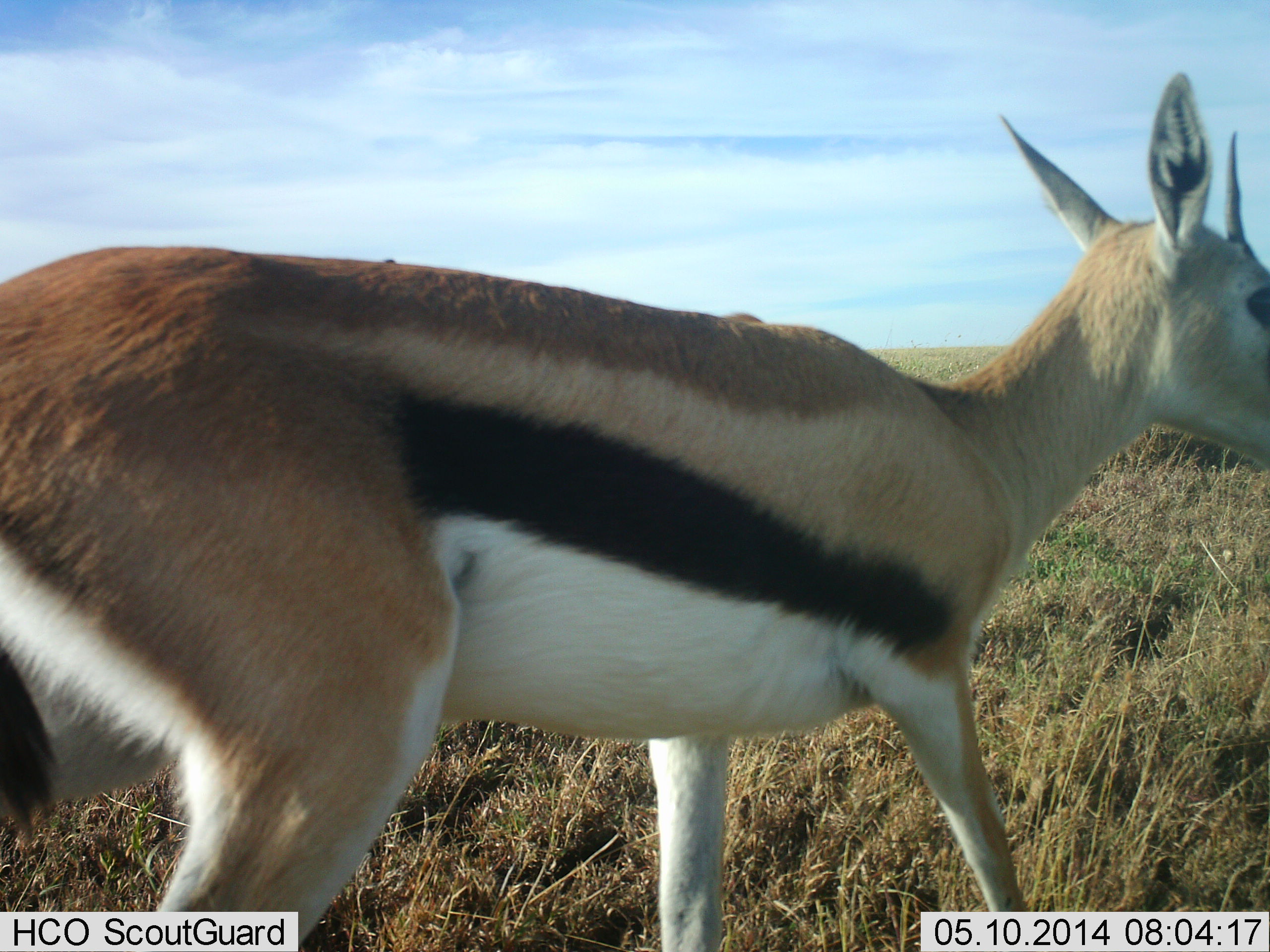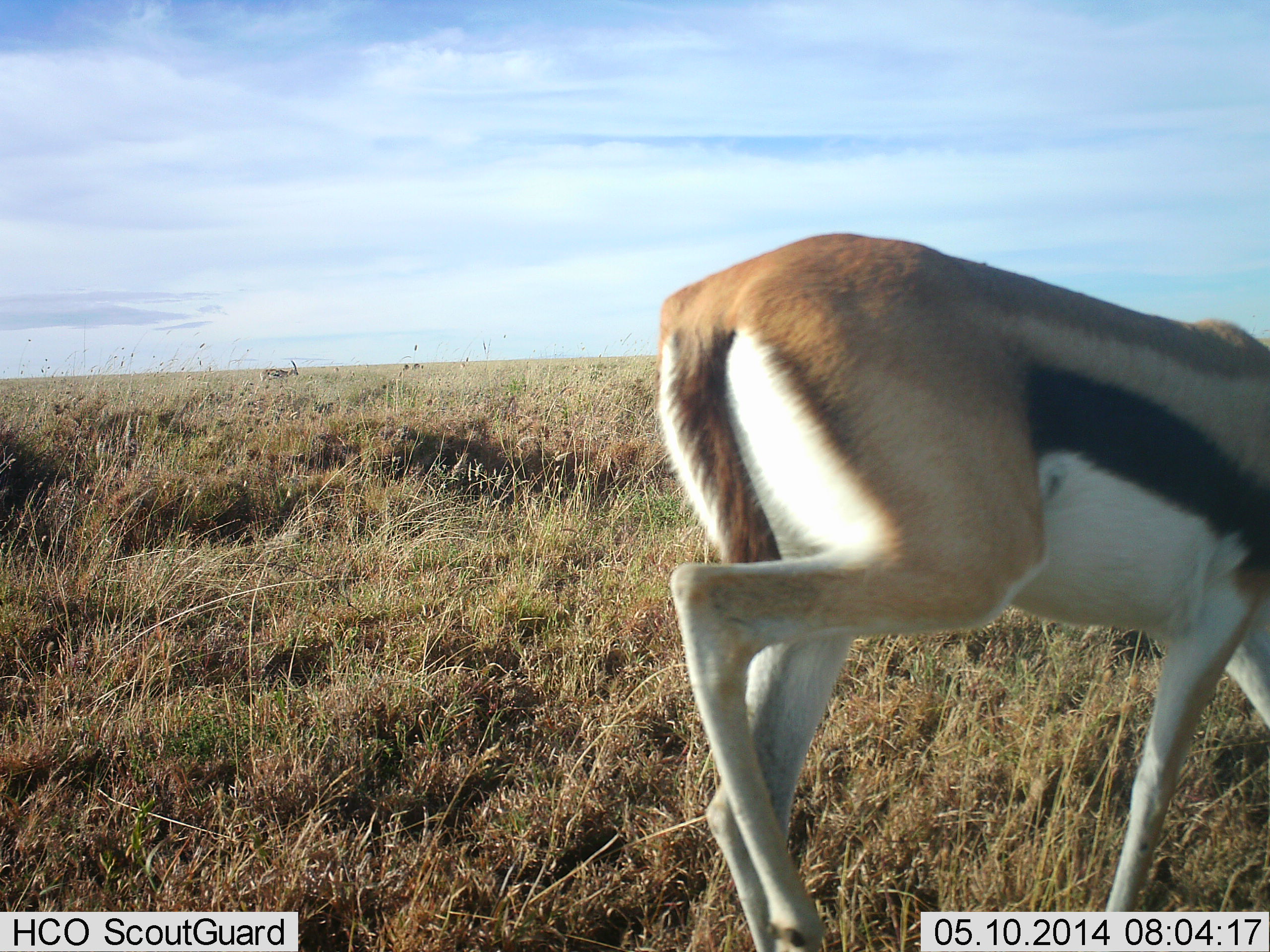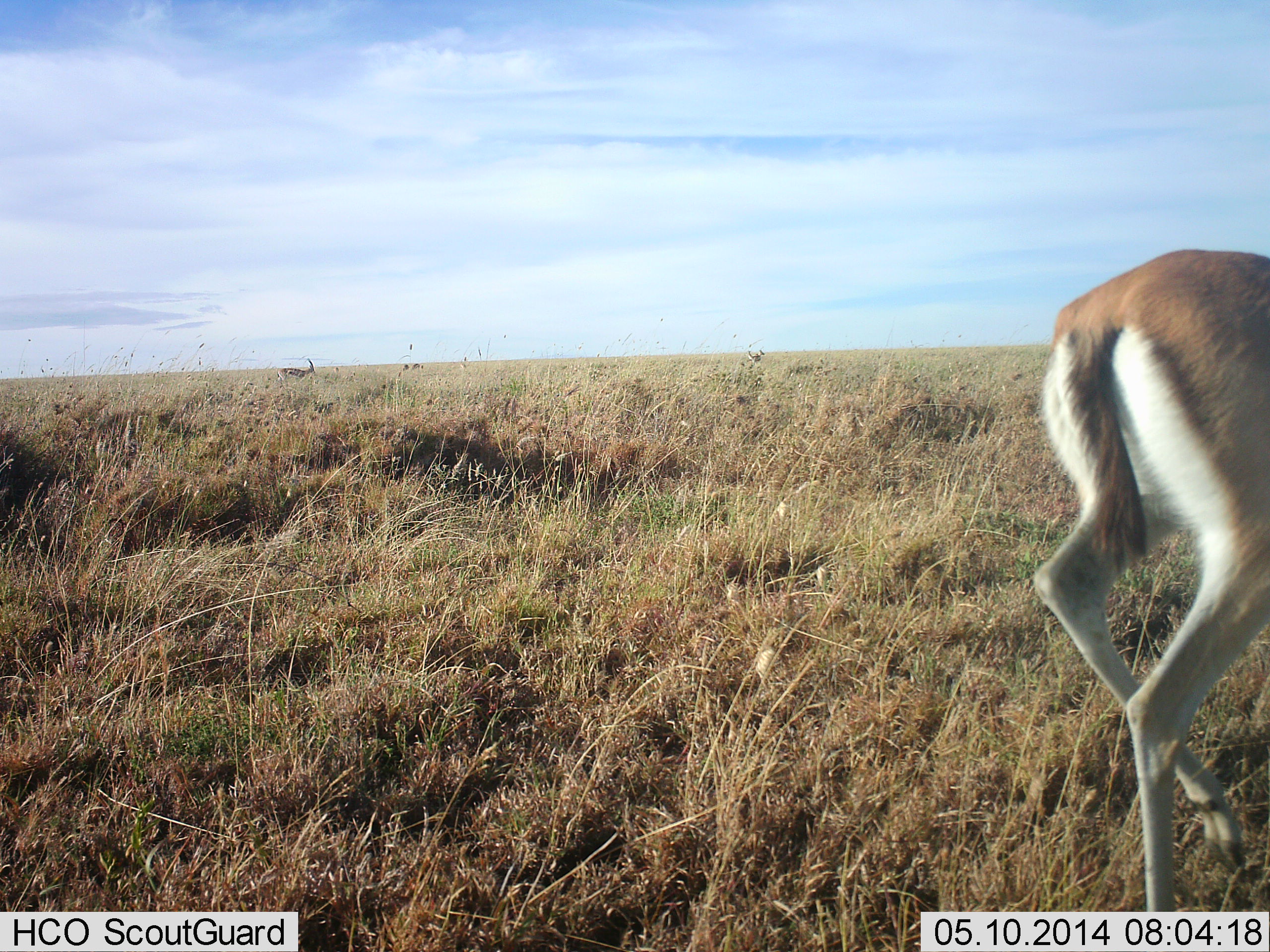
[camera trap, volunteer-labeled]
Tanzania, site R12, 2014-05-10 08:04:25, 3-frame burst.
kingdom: Animalia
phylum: Chordata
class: Mammalia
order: Artiodactyla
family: Bovidae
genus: Eudorcas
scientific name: Eudorcas thomsonii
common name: thomson's gazelle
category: gazellethomsons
Gazellethomsons (thomson's gazelle) (Eudorcas thomsonii), count 2. Behavior (volunteer vote fractions): standing 0%, resting 0%, moving 90%, interacting 0%. Young present (vote fraction): 0%. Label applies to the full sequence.